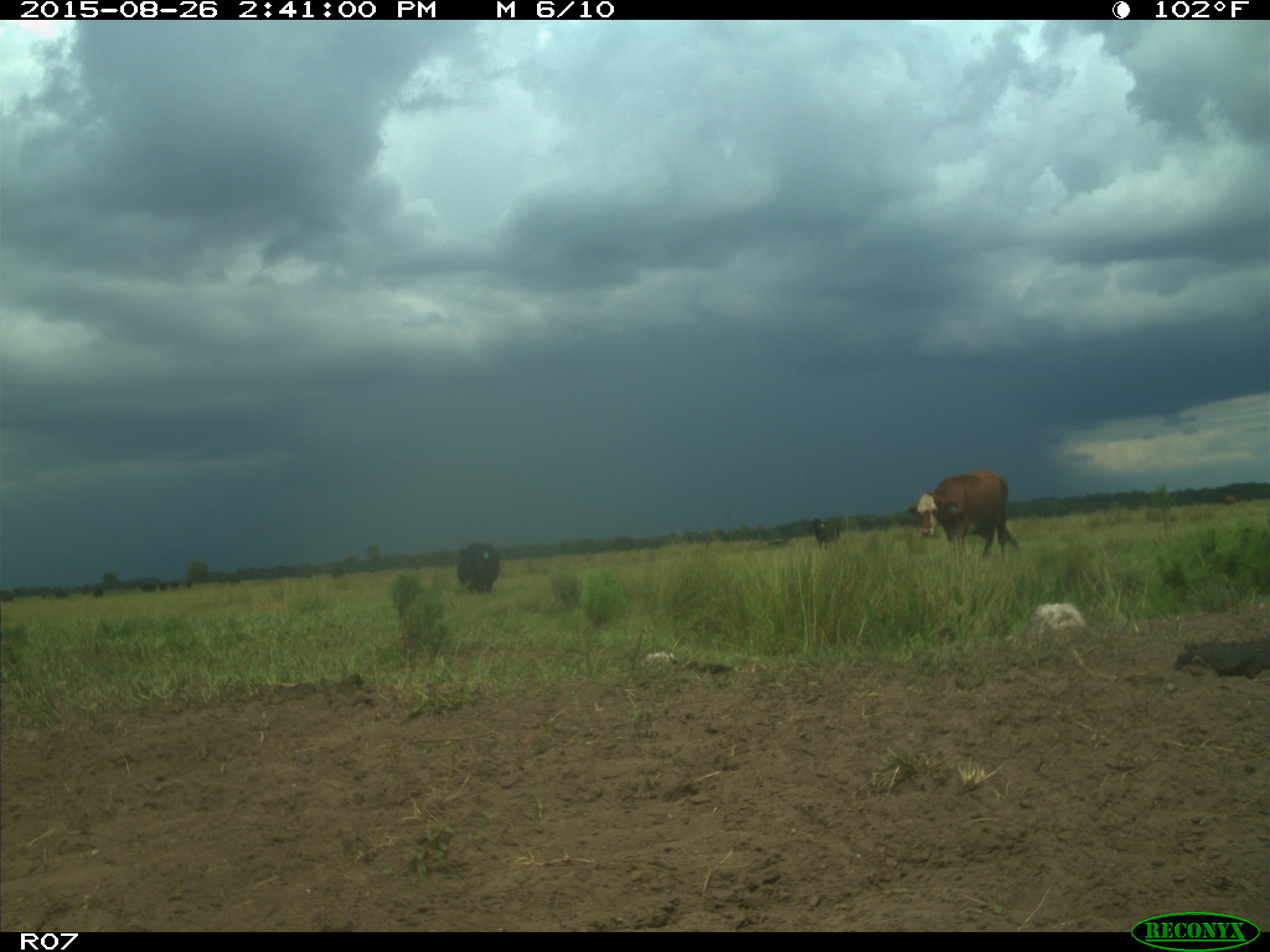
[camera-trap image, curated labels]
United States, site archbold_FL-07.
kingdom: Animalia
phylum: Chordata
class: Mammalia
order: Artiodactyla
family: Bovidae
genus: Bos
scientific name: Bos taurus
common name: domestic cow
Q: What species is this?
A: Bos taurus (domestic cow).